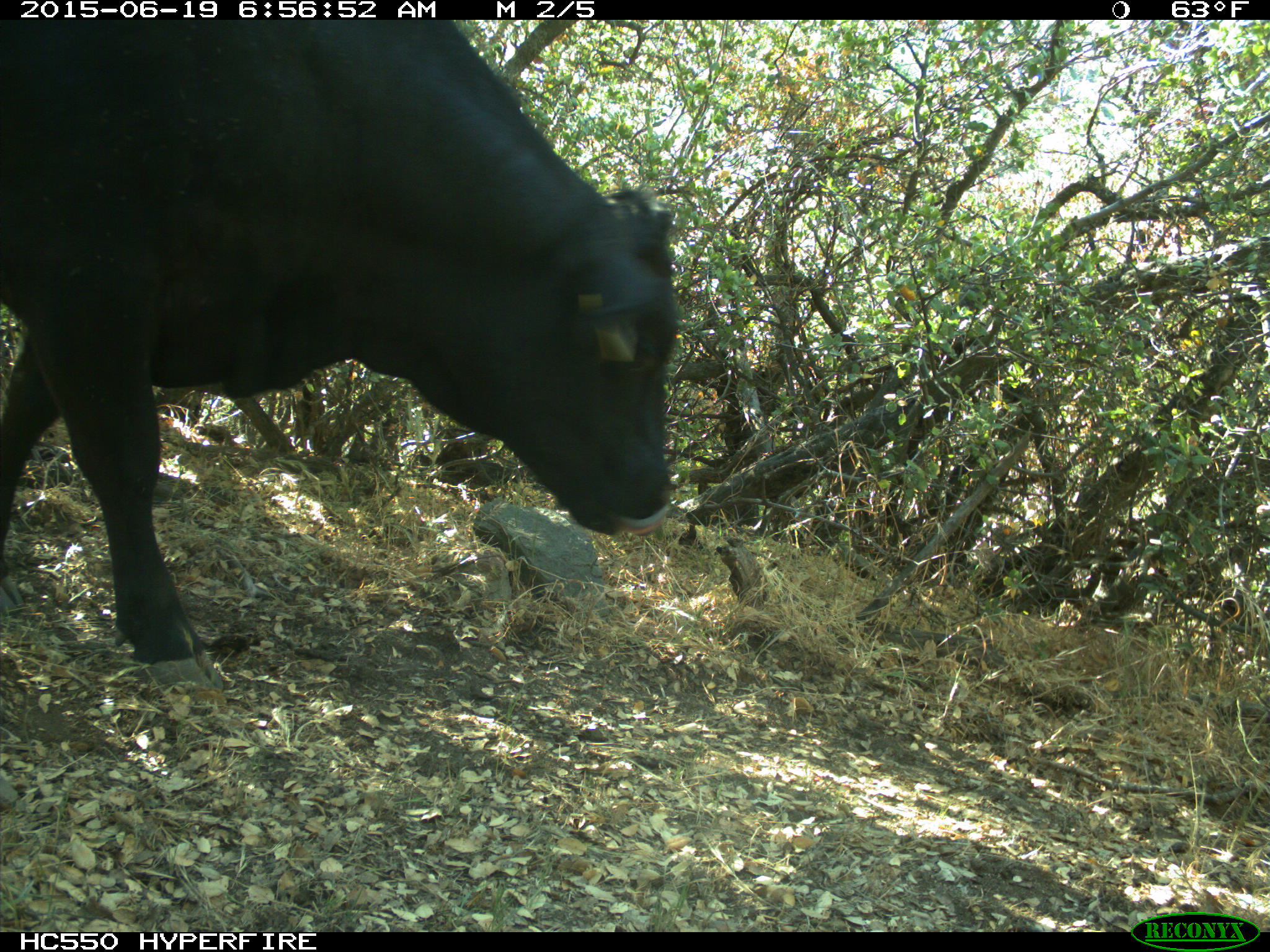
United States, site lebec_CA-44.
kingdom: Animalia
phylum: Chordata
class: Mammalia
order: Artiodactyla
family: Bovidae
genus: Bos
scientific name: Bos taurus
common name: domestic cow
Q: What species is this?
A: Bos taurus (domestic cow).